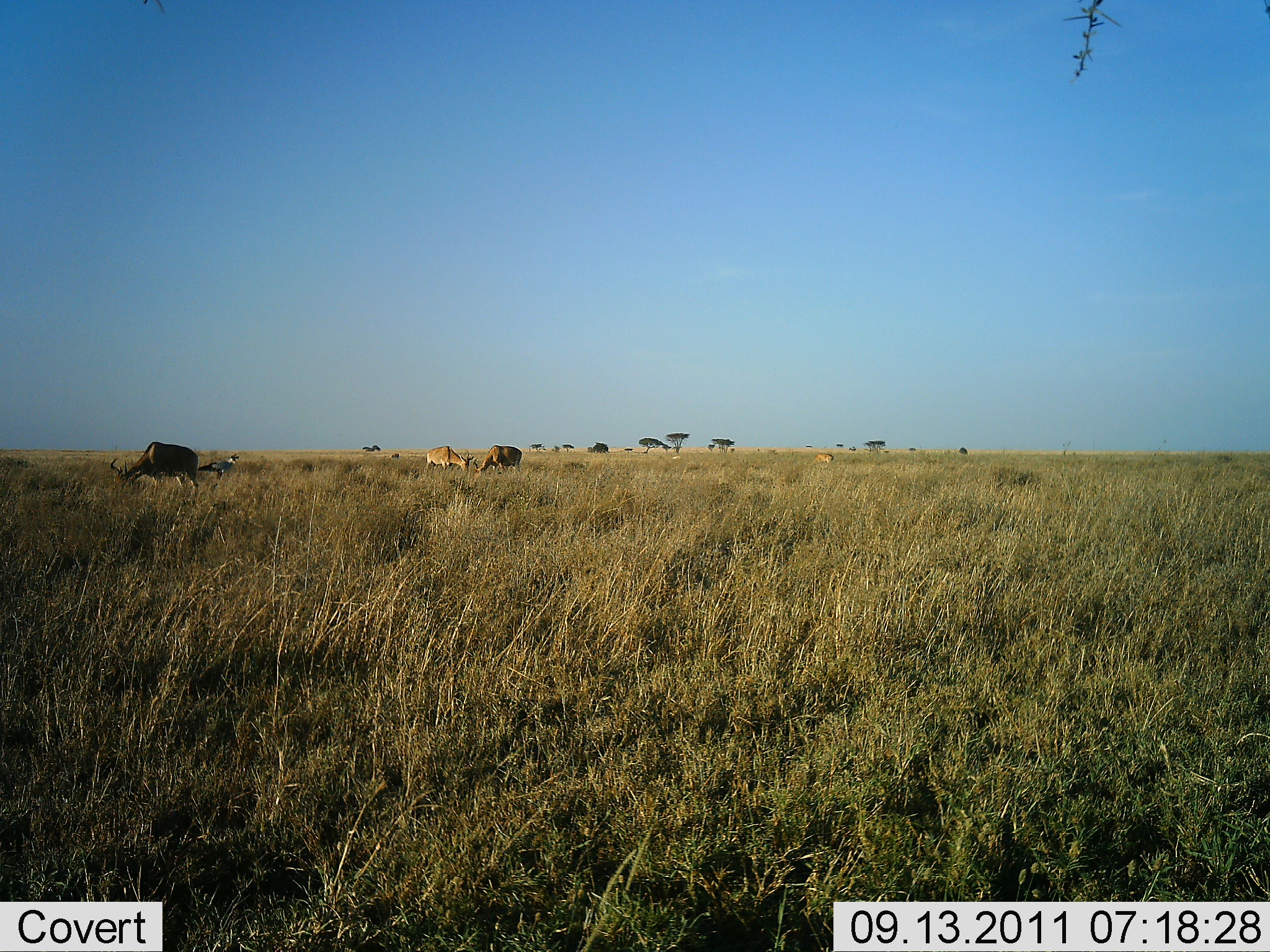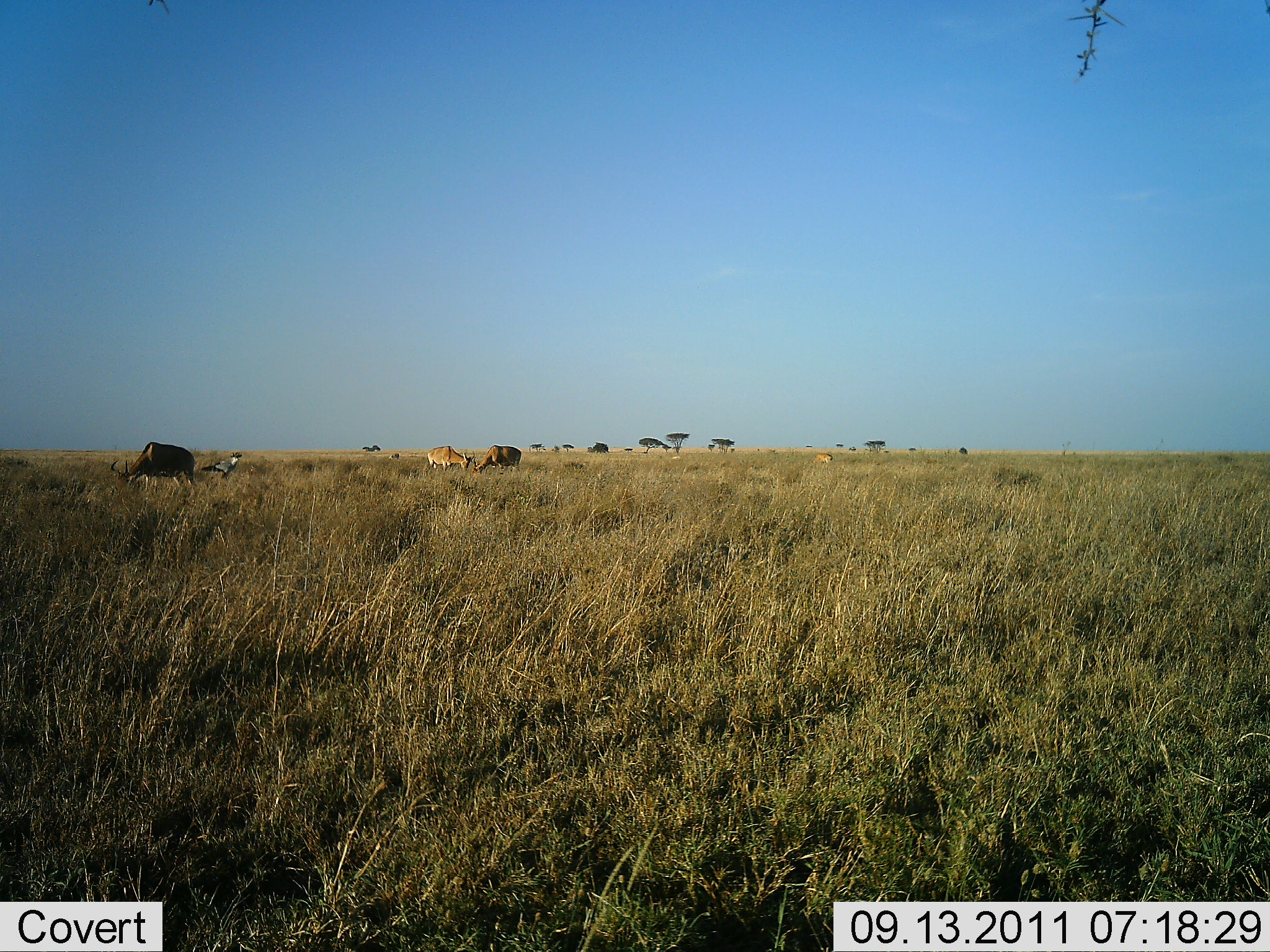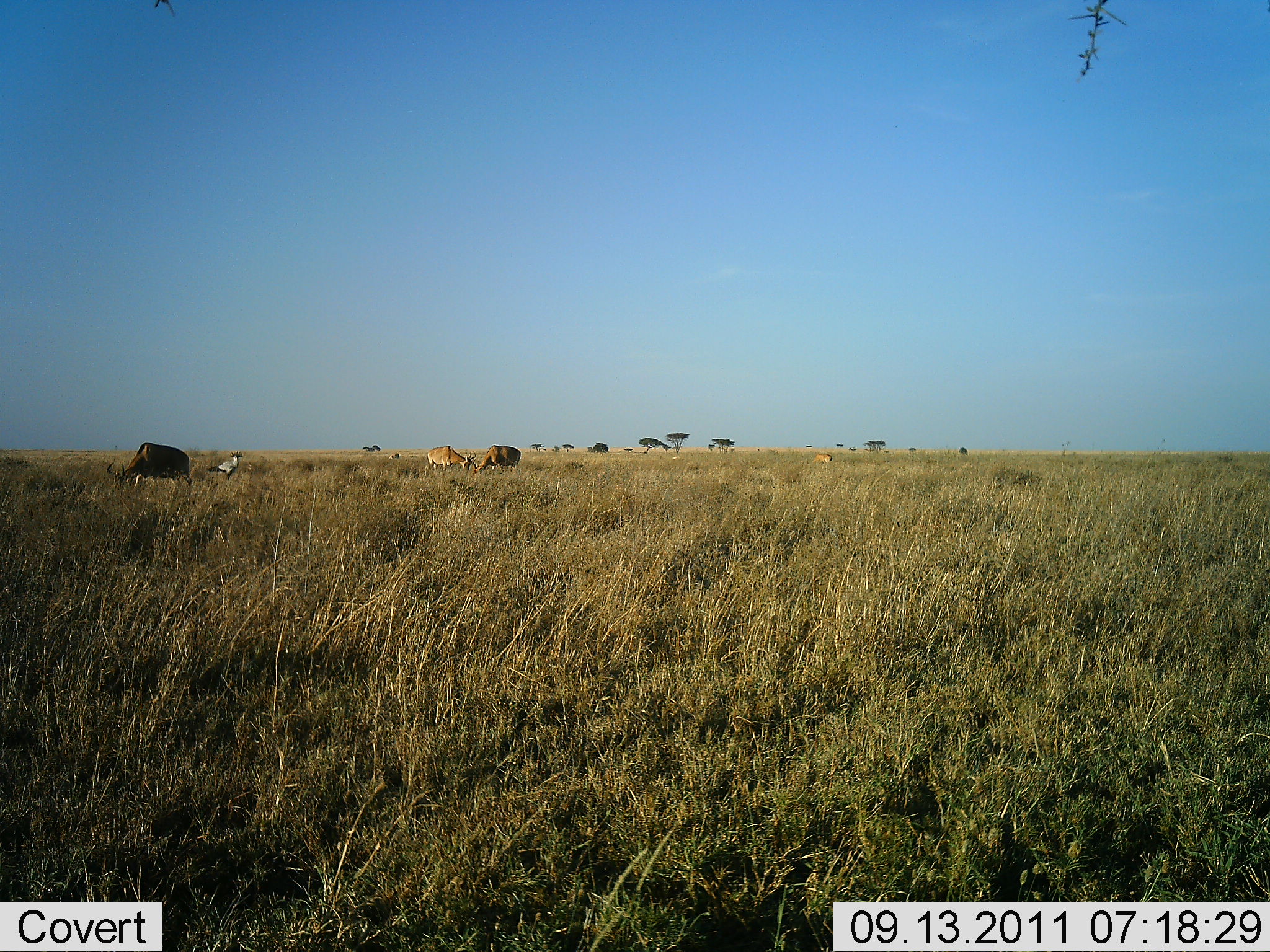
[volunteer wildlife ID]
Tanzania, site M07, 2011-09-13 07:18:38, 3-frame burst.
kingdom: Animalia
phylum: Chordata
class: Mammalia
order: Artiodactyla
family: Bovidae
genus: Alcelaphus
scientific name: Alcelaphus buselaphus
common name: hartebeest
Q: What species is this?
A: Hartebeest (Alcelaphus buselaphus).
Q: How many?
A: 3.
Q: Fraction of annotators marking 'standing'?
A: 20%.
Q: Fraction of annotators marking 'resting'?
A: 0%.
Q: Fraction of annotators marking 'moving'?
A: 10%.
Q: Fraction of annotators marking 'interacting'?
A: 10%.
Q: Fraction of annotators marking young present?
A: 0%.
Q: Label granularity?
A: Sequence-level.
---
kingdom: Animalia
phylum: Chordata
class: Aves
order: Accipitriformes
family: Sagittariidae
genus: Sagittarius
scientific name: Sagittarius serpentarius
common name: secretary bird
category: secretarybird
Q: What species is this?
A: Secretarybird (secretary bird) (Sagittarius serpentarius).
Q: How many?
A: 1.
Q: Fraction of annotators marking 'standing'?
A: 91%.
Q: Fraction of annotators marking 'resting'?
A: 0%.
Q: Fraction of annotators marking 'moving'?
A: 9%.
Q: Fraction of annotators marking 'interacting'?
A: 0%.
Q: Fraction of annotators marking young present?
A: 0%.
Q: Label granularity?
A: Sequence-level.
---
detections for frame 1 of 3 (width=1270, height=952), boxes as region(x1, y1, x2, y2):
animal: region(108, 440, 200, 504); region(472, 444, 524, 477); region(423, 445, 473, 477); region(199, 453, 241, 488); region(811, 451, 834, 464)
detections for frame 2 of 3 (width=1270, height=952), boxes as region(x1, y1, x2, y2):
animal: region(108, 440, 200, 504); region(472, 444, 524, 477); region(423, 445, 473, 477); region(199, 453, 241, 488); region(811, 451, 834, 464)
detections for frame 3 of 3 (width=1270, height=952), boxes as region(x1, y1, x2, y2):
animal: region(108, 440, 200, 504); region(472, 444, 524, 477); region(423, 445, 473, 477); region(199, 453, 241, 488); region(811, 451, 834, 464)